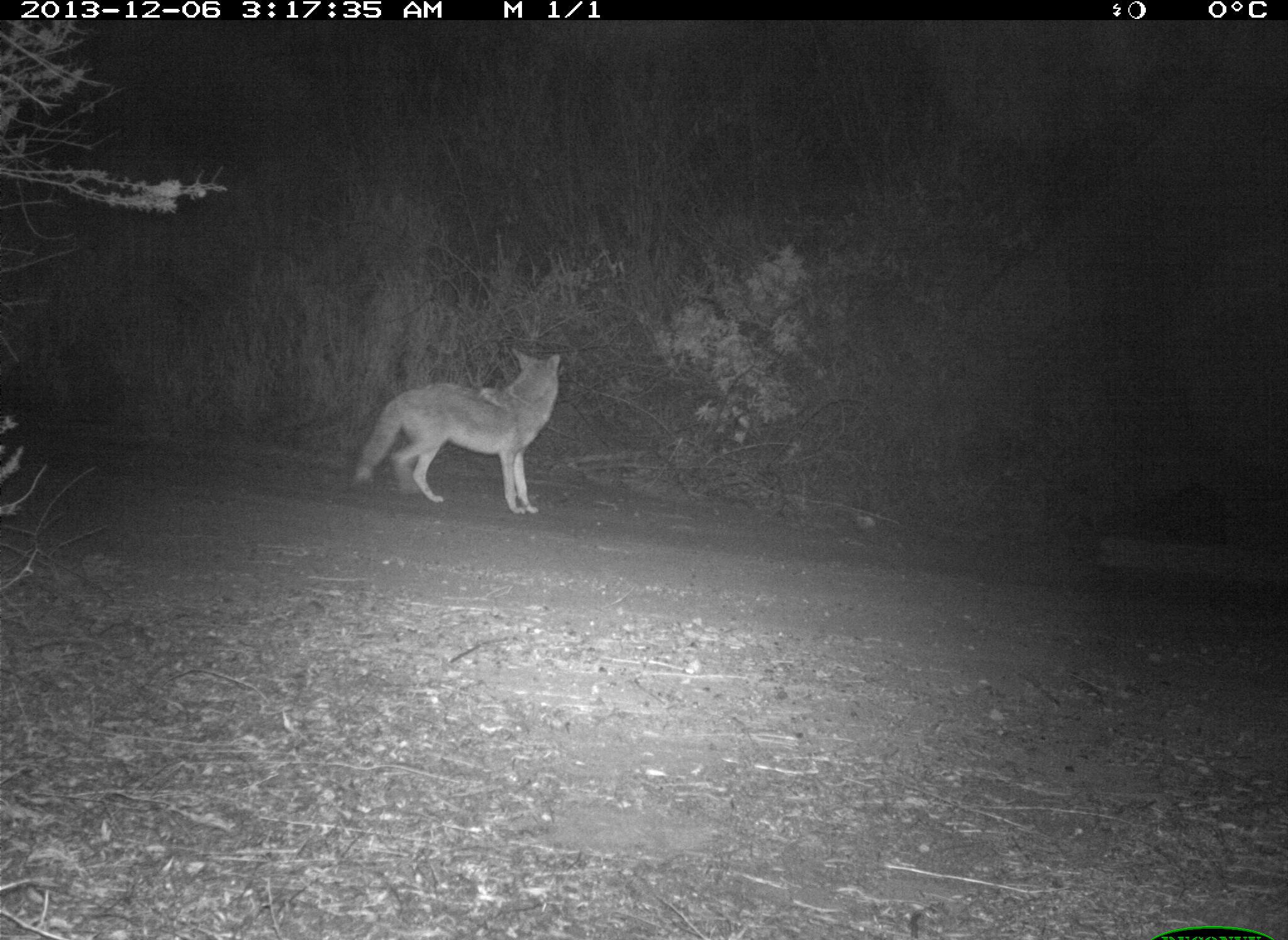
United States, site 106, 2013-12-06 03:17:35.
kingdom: Animalia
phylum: Chordata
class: Mammalia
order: Carnivora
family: Canidae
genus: Canis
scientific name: Canis latrans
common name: coyote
Coyote (Canis latrans).